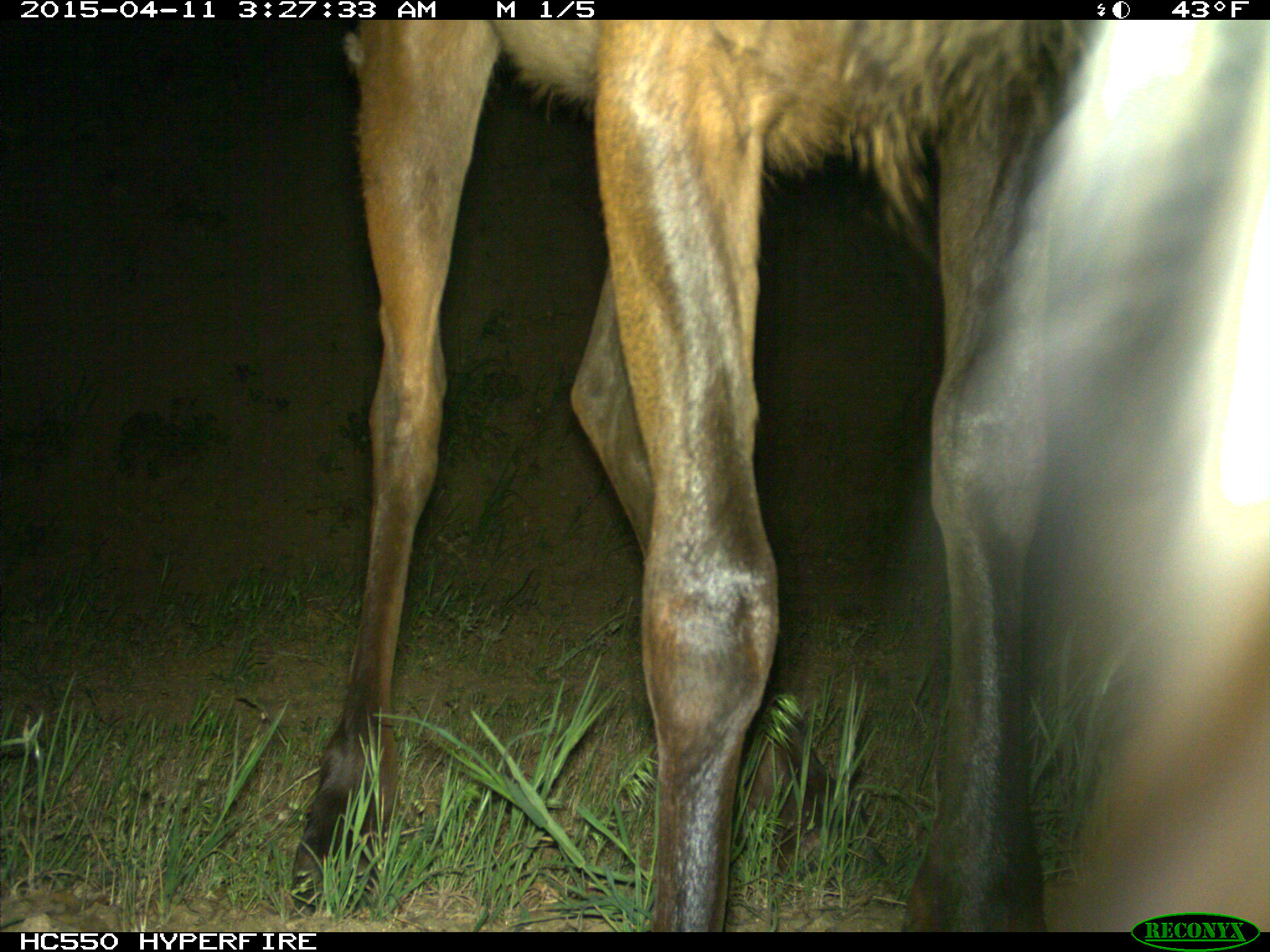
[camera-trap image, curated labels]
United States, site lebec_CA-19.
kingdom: Animalia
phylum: Chordata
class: Mammalia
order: Artiodactyla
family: Cervidae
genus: Cervus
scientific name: Cervus canadensis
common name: elk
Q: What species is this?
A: Cervus canadensis (elk).